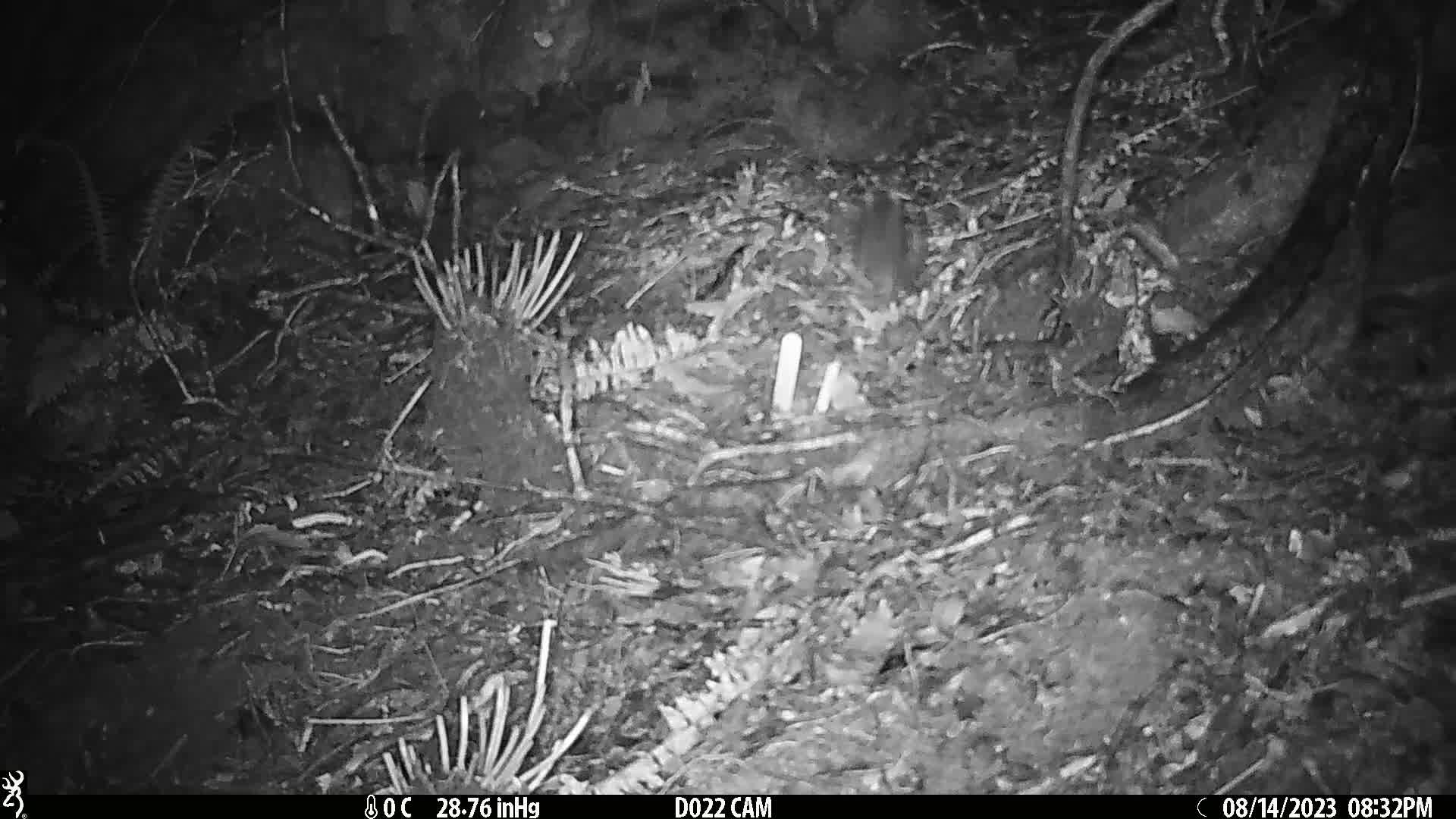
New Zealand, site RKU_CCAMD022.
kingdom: Animalia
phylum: Chordata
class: Mammalia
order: Rodentia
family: Muridae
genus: Rattus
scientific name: Rattus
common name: rat